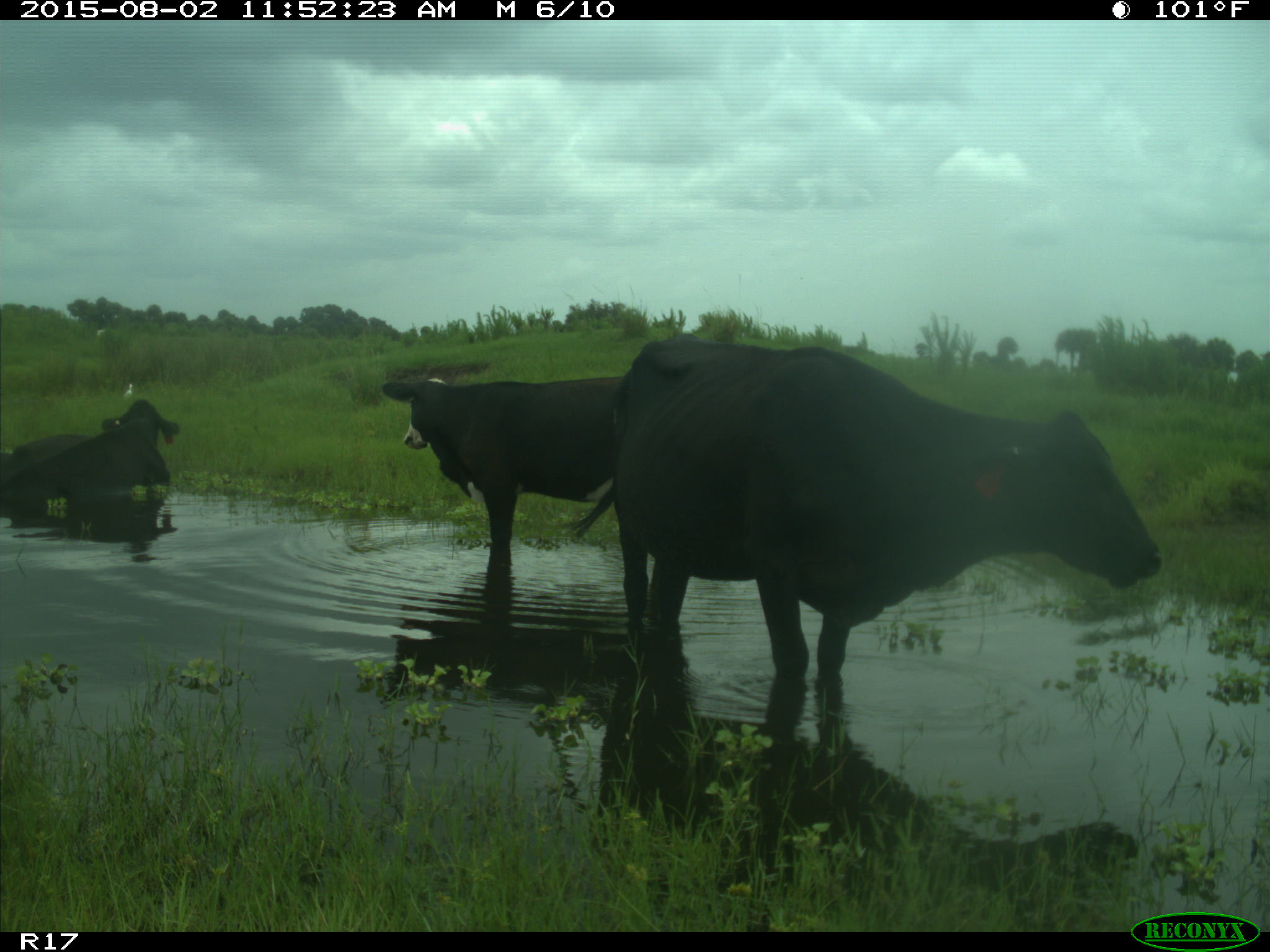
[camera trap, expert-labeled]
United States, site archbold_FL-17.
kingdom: Animalia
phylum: Chordata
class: Mammalia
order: Artiodactyla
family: Bovidae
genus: Bos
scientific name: Bos taurus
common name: domestic cow